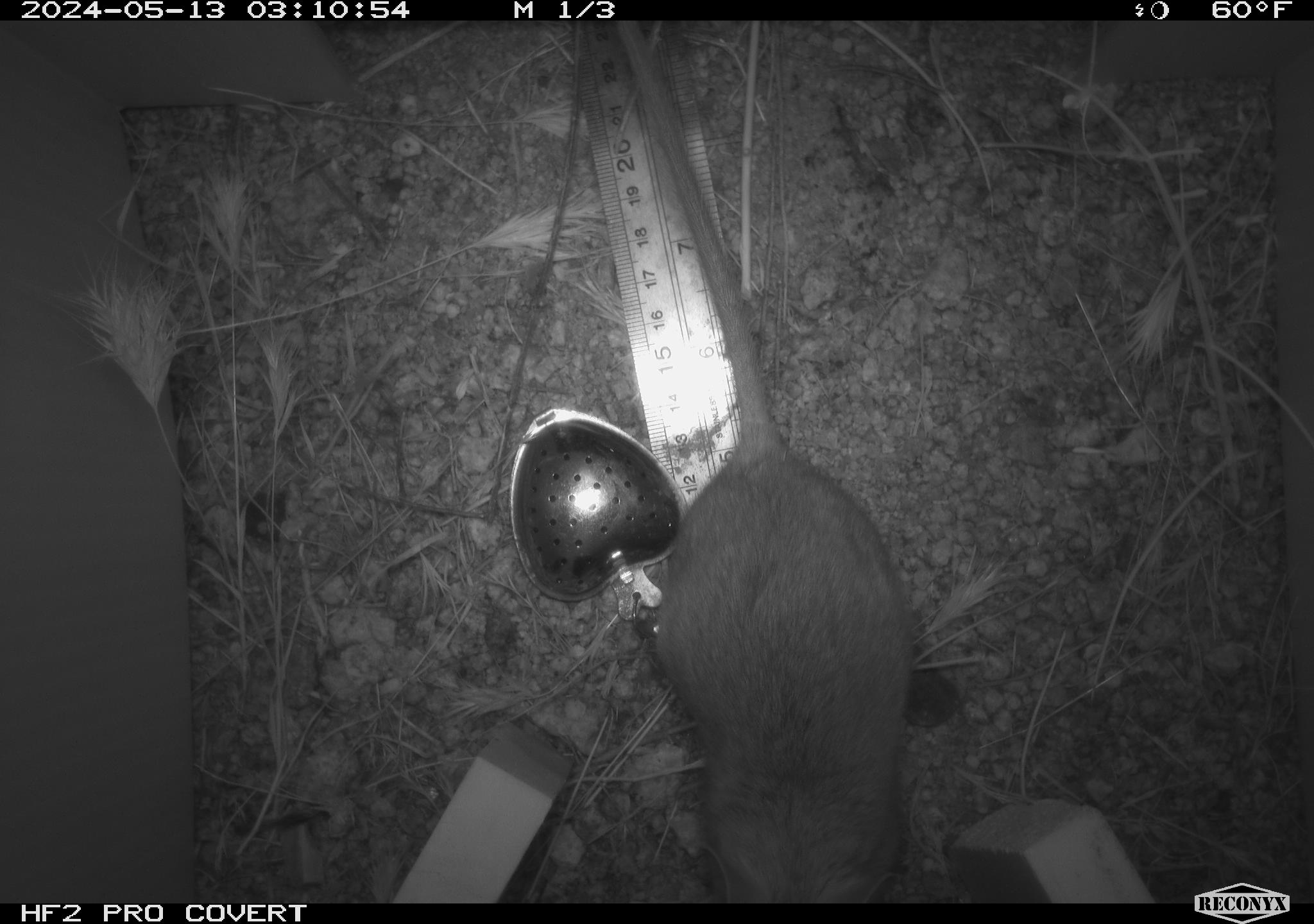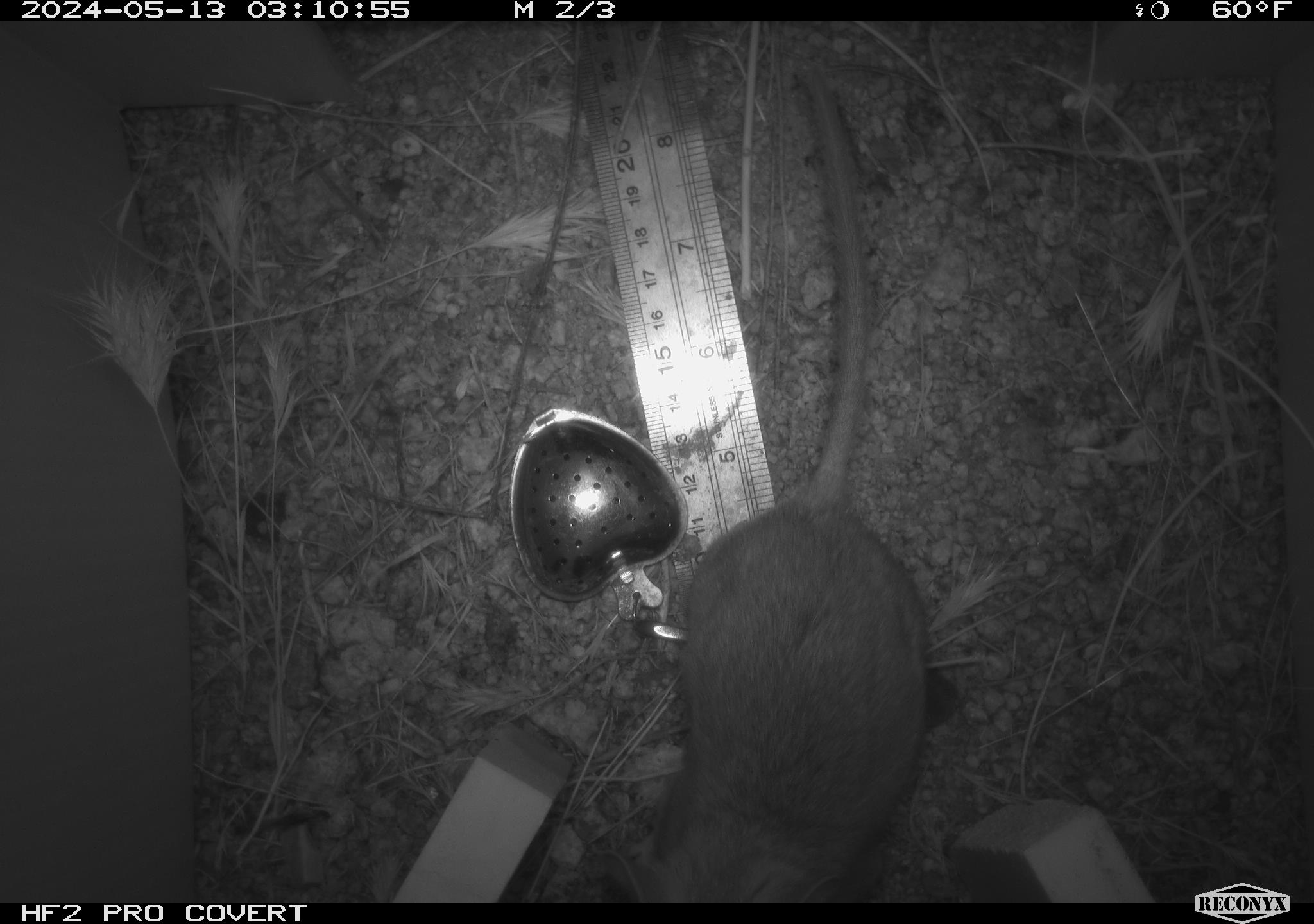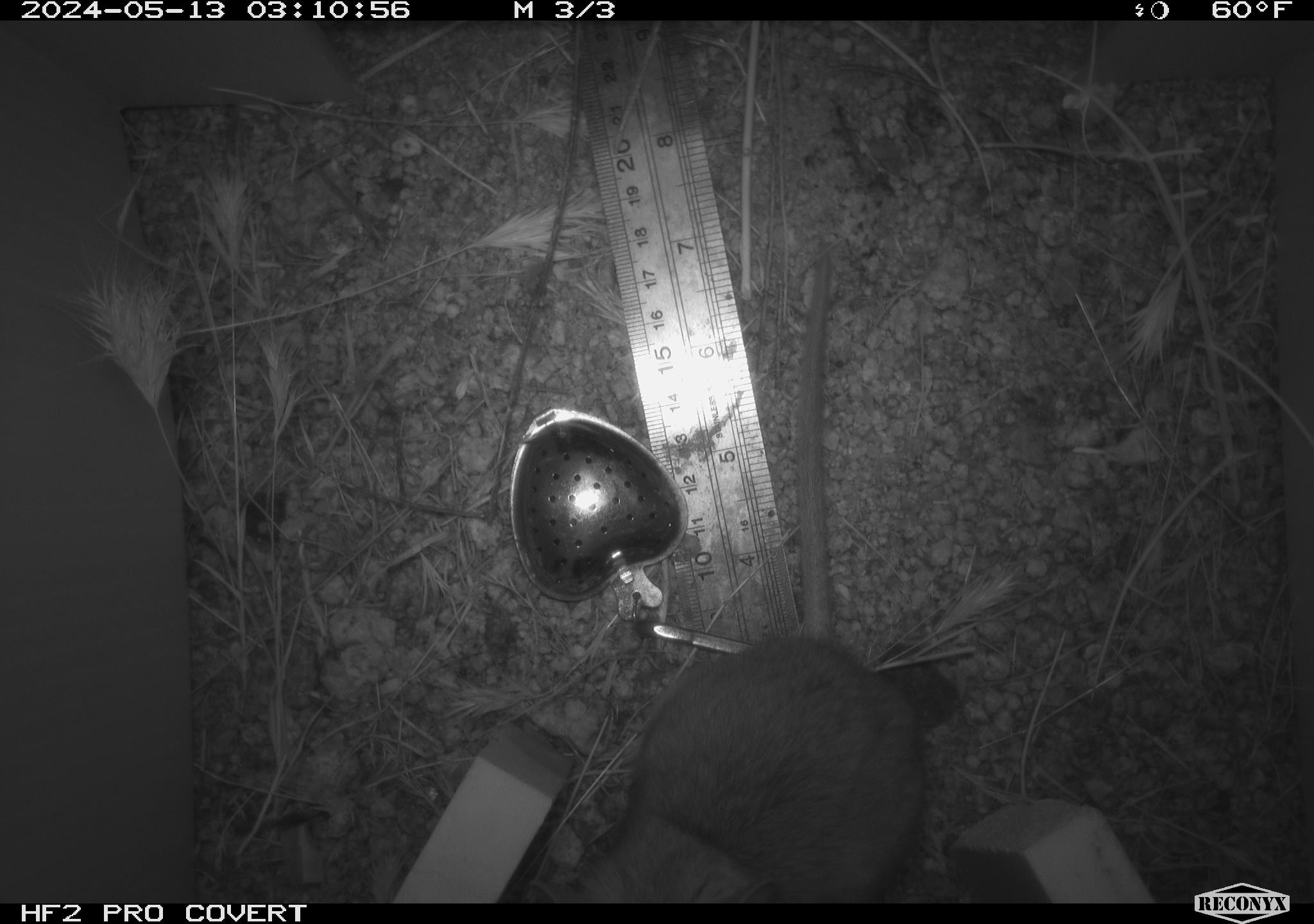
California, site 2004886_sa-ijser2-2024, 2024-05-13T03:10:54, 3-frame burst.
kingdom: Animalia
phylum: Chordata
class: Mammalia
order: Rodentia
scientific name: Rodentia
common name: woodrat or rat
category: woodrat or rat species